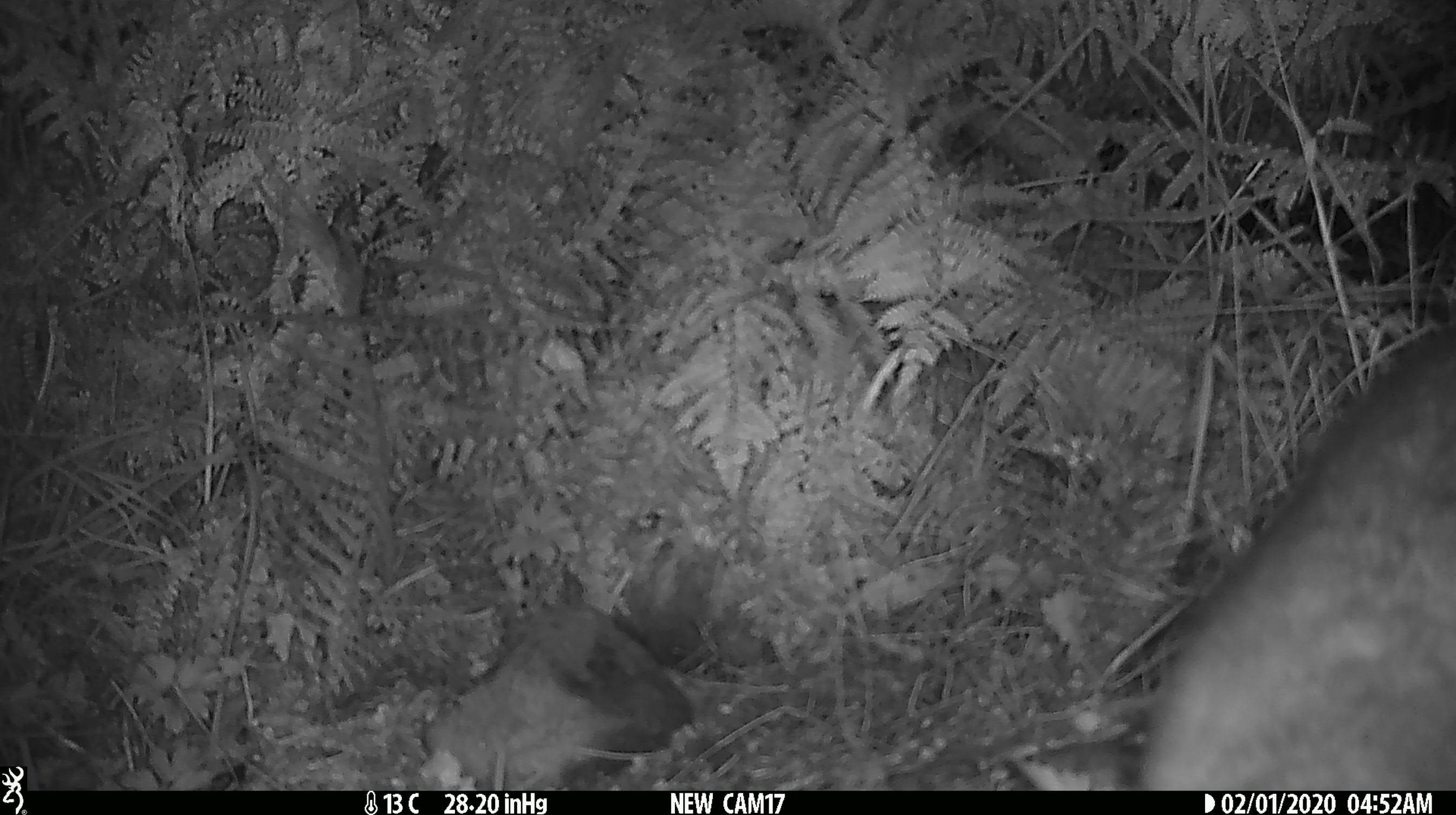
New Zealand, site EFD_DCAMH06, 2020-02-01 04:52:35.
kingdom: Animalia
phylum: Chordata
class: Mammalia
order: Diprotodontia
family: Phalangeridae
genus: Trichosurus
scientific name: Trichosurus vulpecula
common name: common brushtail possum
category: possum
Possum (common brushtail possum) (Trichosurus vulpecula).